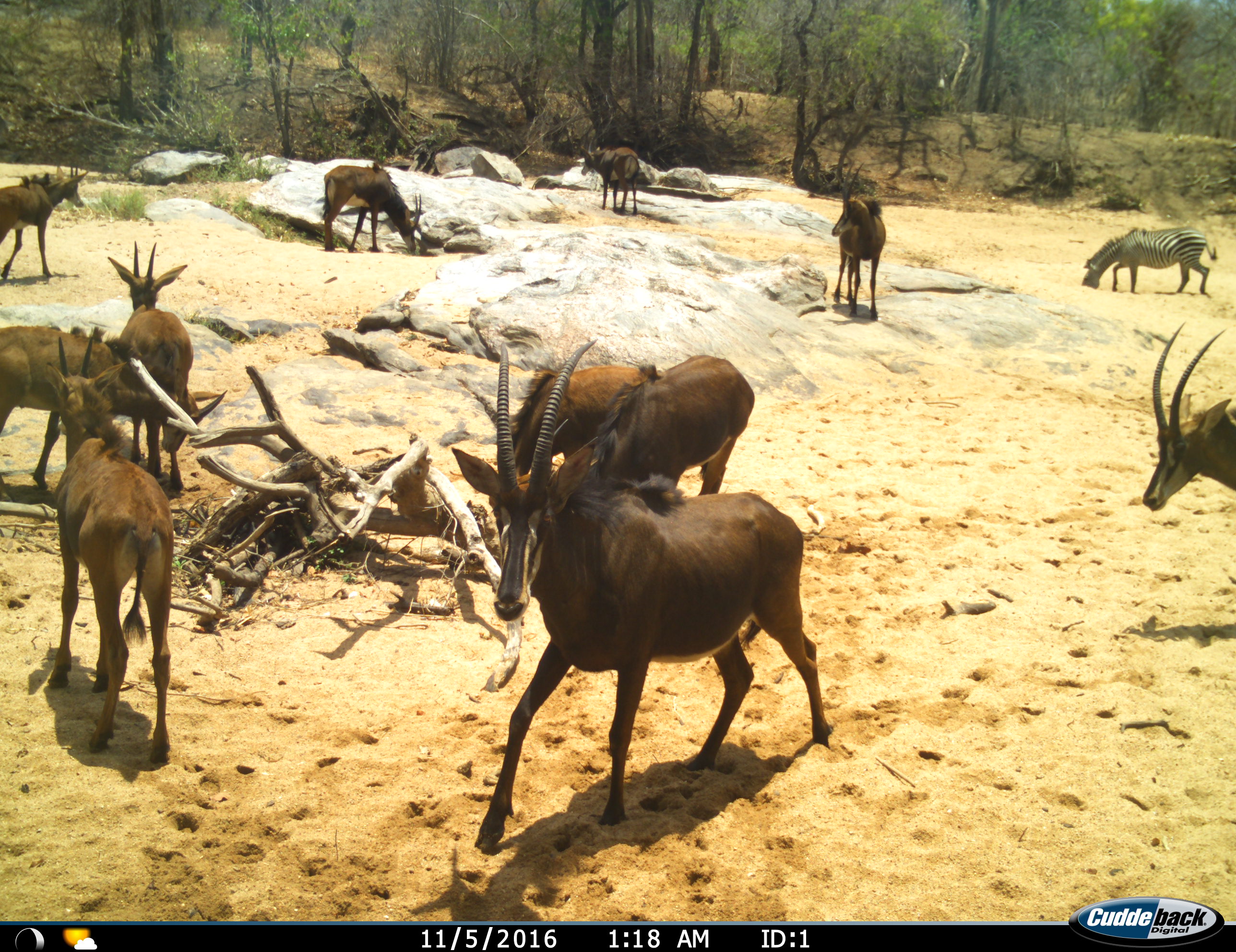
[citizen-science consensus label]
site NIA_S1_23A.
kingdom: Animalia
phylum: Chordata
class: Mammalia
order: Artiodactyla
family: Bovidae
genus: Hippotragus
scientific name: Hippotragus niger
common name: sable antelope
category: sable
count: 11-50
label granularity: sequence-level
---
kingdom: Animalia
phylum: Chordata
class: Mammalia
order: Perissodactyla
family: Equidae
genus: Equus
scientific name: Equus quagga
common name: plains zebra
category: zebraplains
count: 1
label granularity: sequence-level